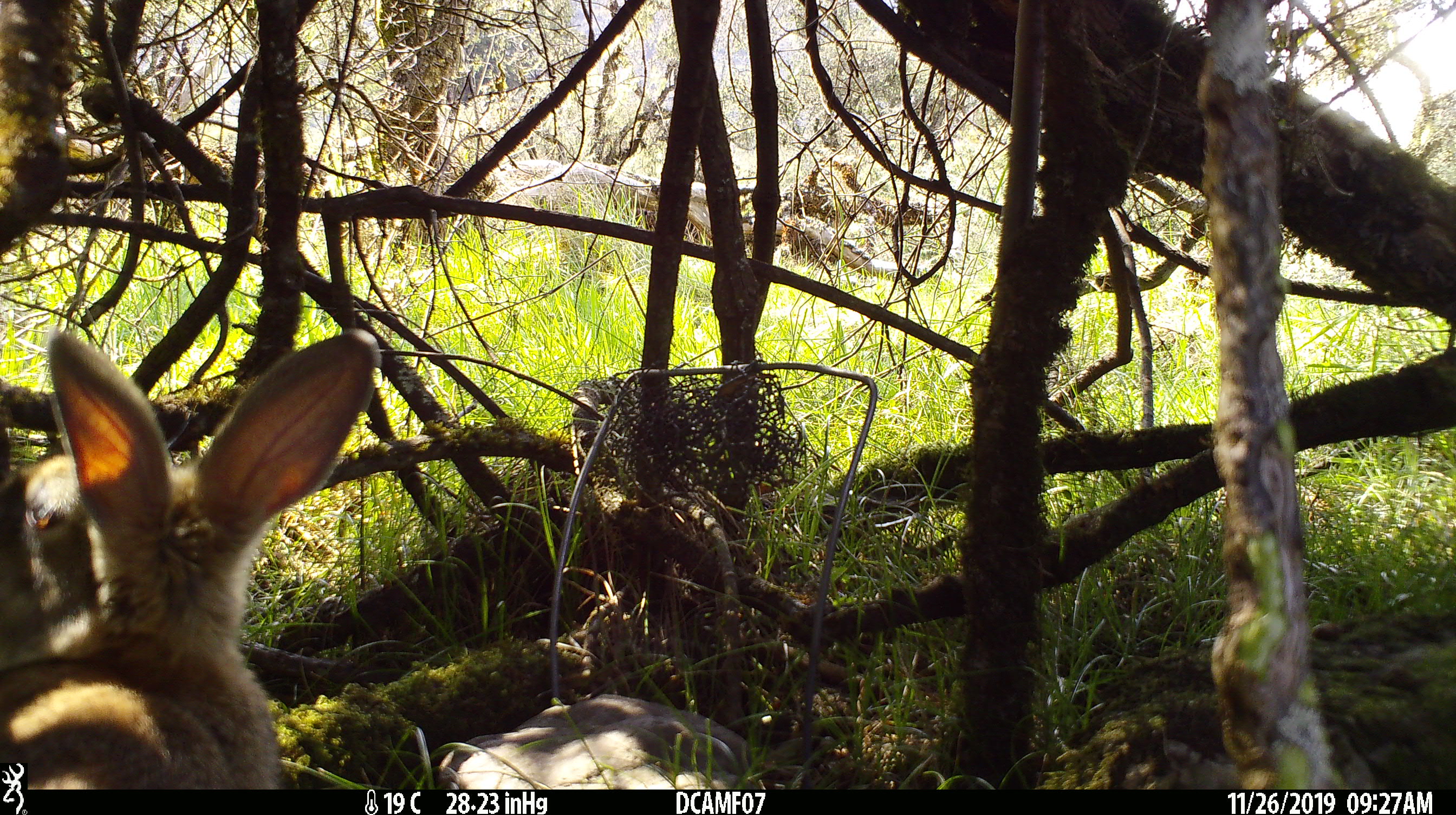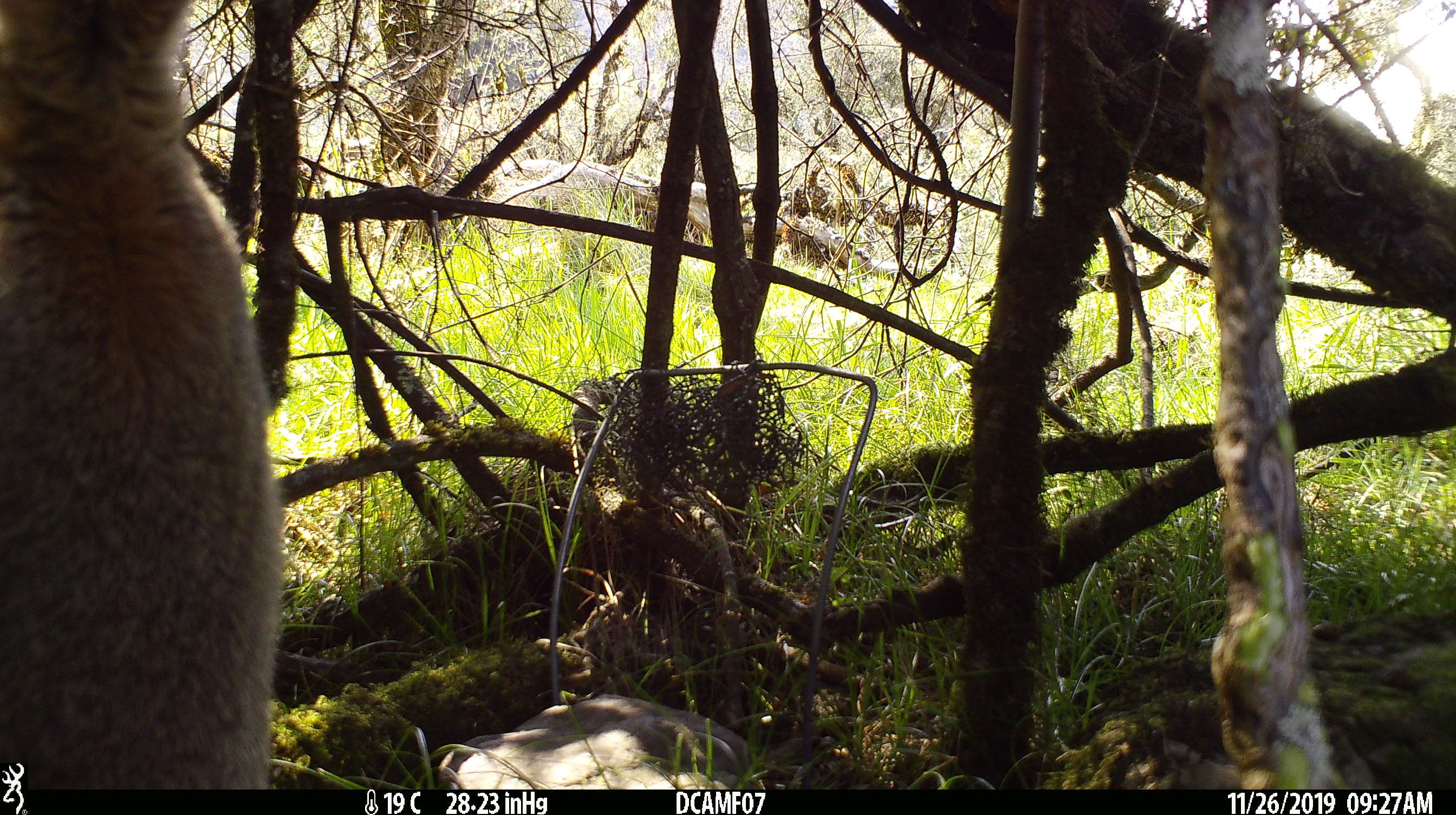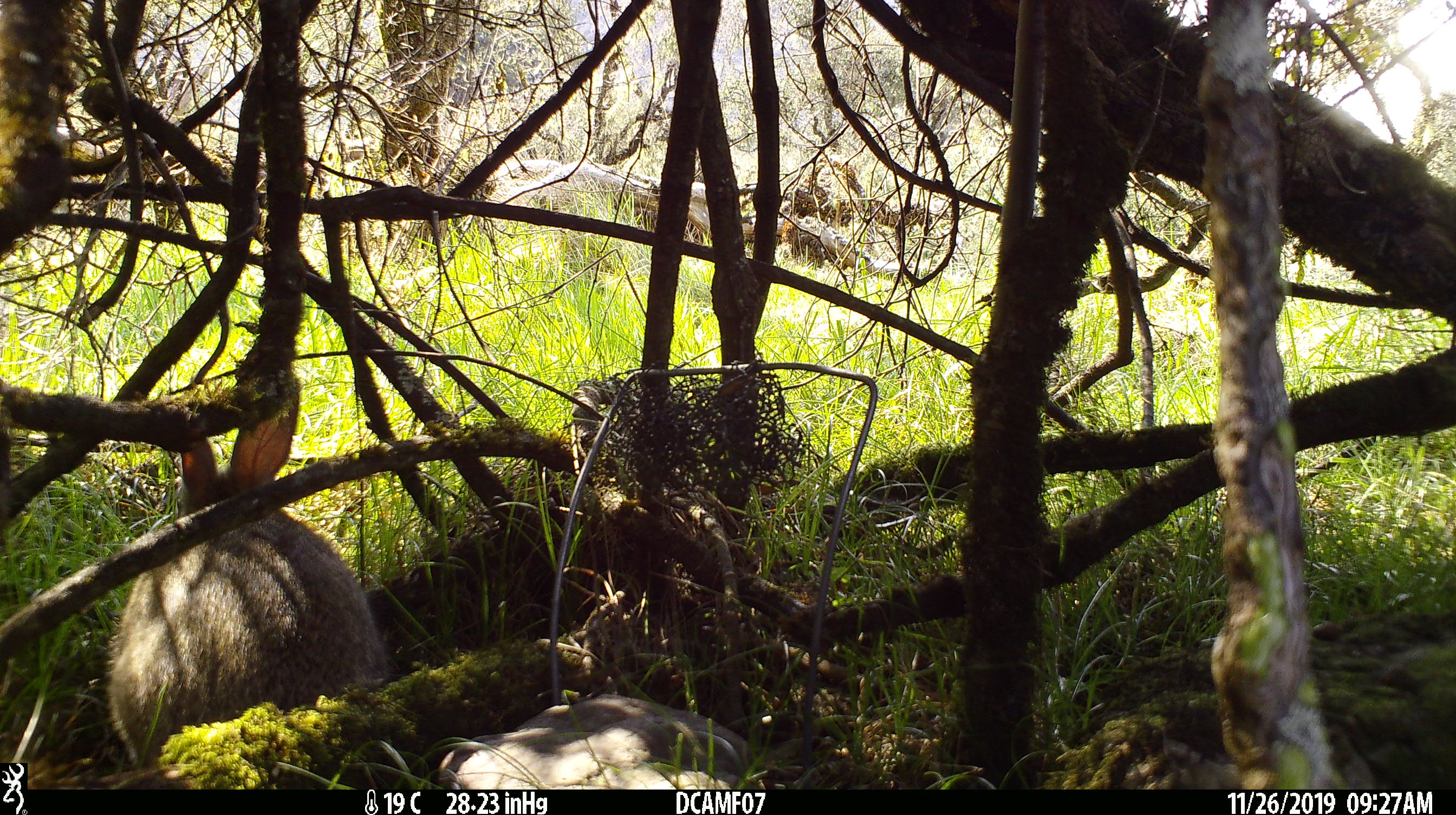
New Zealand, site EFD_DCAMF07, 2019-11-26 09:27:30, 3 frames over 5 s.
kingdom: Animalia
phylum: Chordata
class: Mammalia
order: Lagomorpha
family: Leporidae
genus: Oryctolagus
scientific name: Oryctolagus cuniculus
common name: european rabbit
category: rabbit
Rabbit (european rabbit) (Oryctolagus cuniculus).